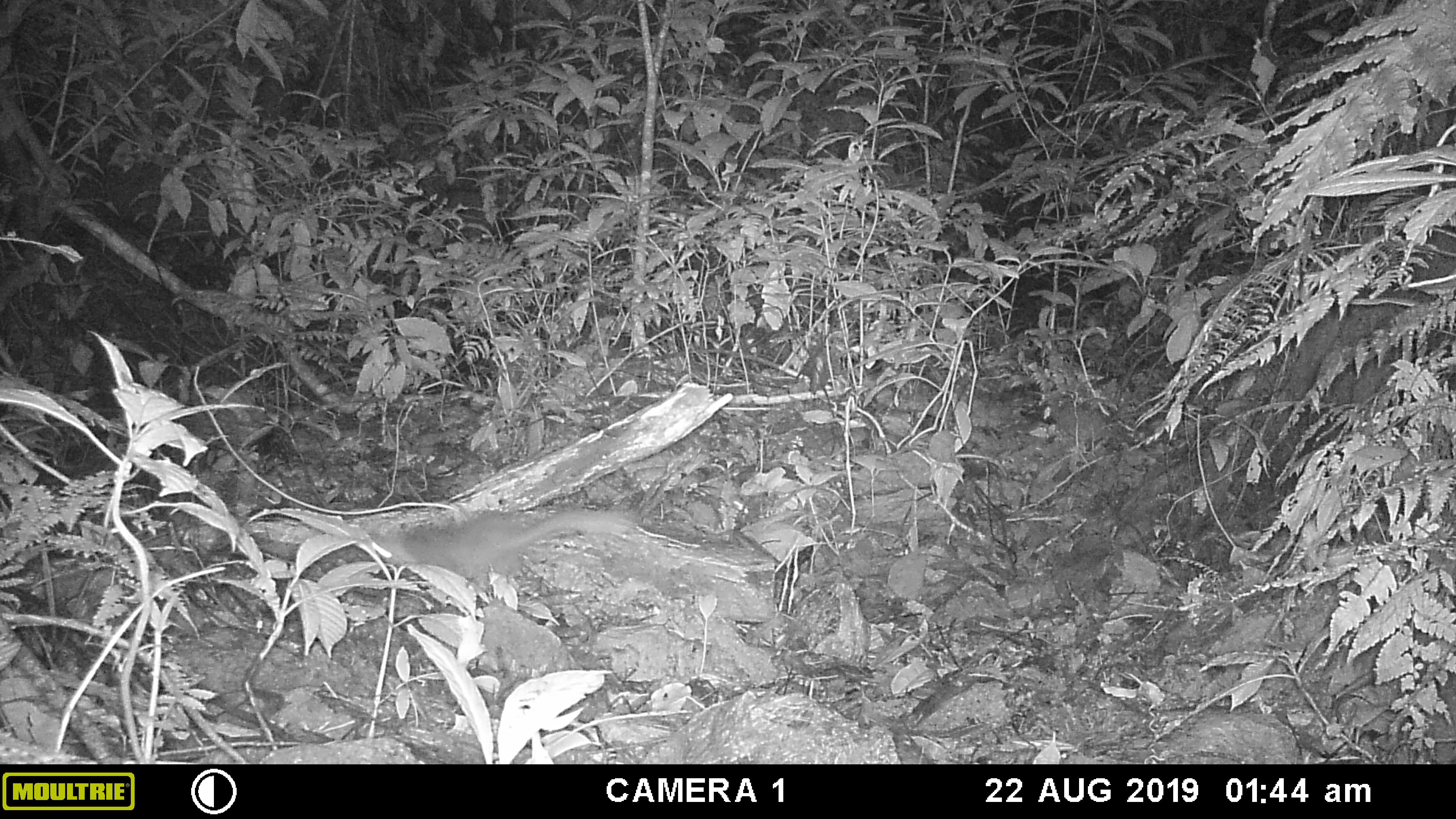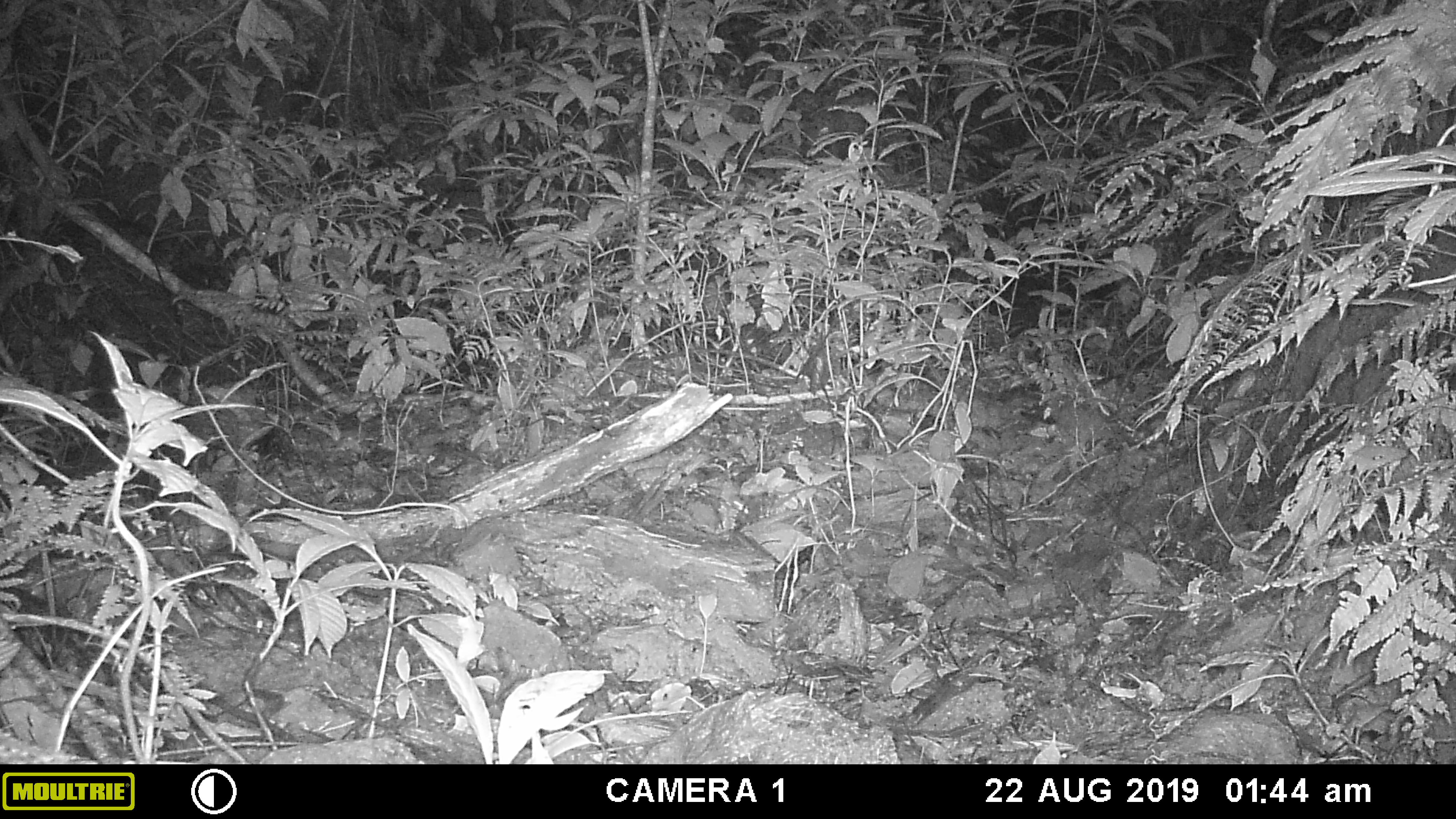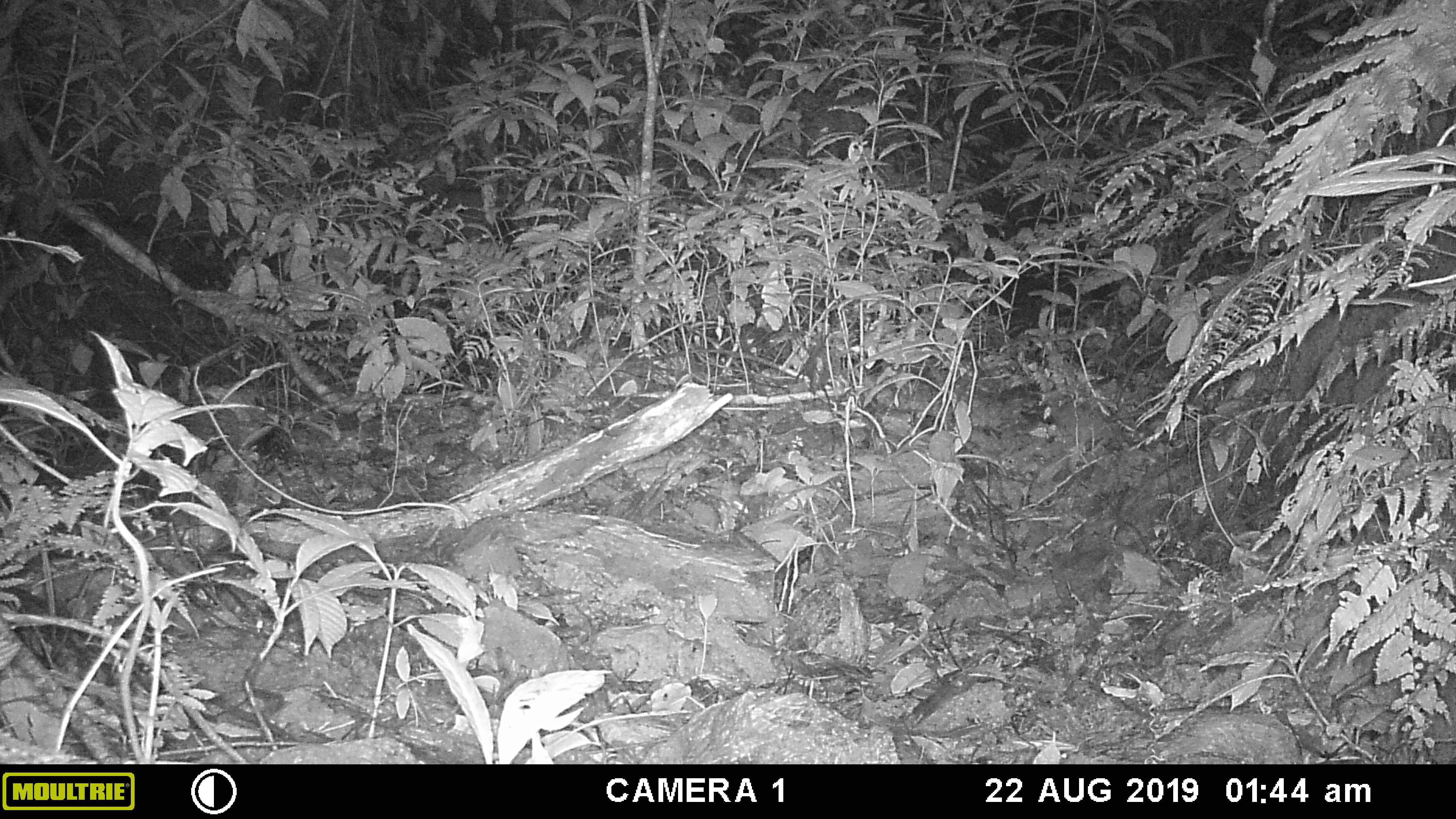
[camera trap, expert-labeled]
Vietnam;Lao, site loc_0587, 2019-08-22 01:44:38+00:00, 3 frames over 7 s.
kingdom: Animalia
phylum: Chordata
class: Mammalia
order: Carnivora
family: Mustelidae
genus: Melogale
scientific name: Melogale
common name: ferret badger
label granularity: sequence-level